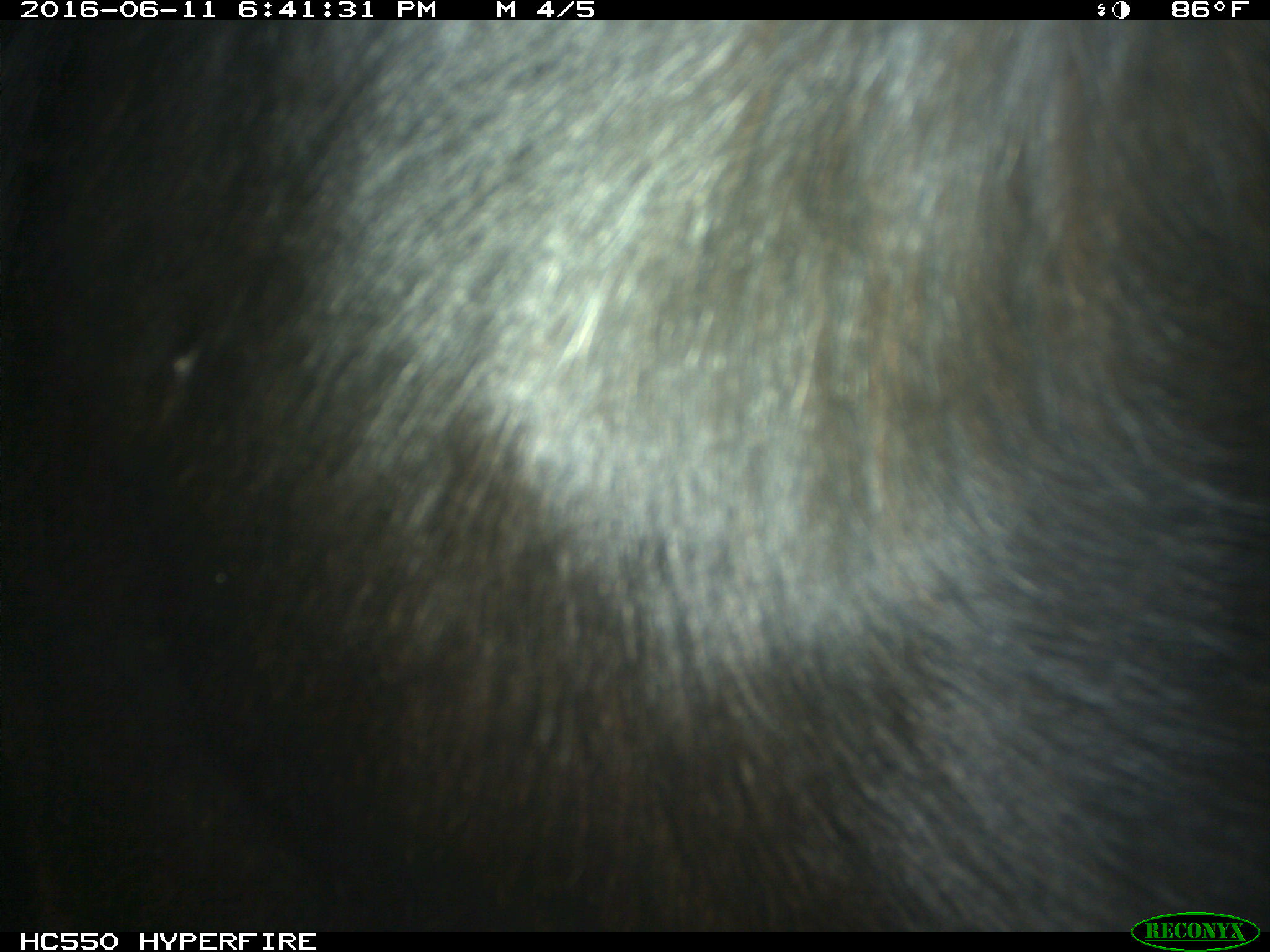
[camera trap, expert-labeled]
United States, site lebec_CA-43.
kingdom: Animalia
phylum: Chordata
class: Mammalia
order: Artiodactyla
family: Bovidae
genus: Bos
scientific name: Bos taurus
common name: domestic cow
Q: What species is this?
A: Bos taurus (domestic cow).